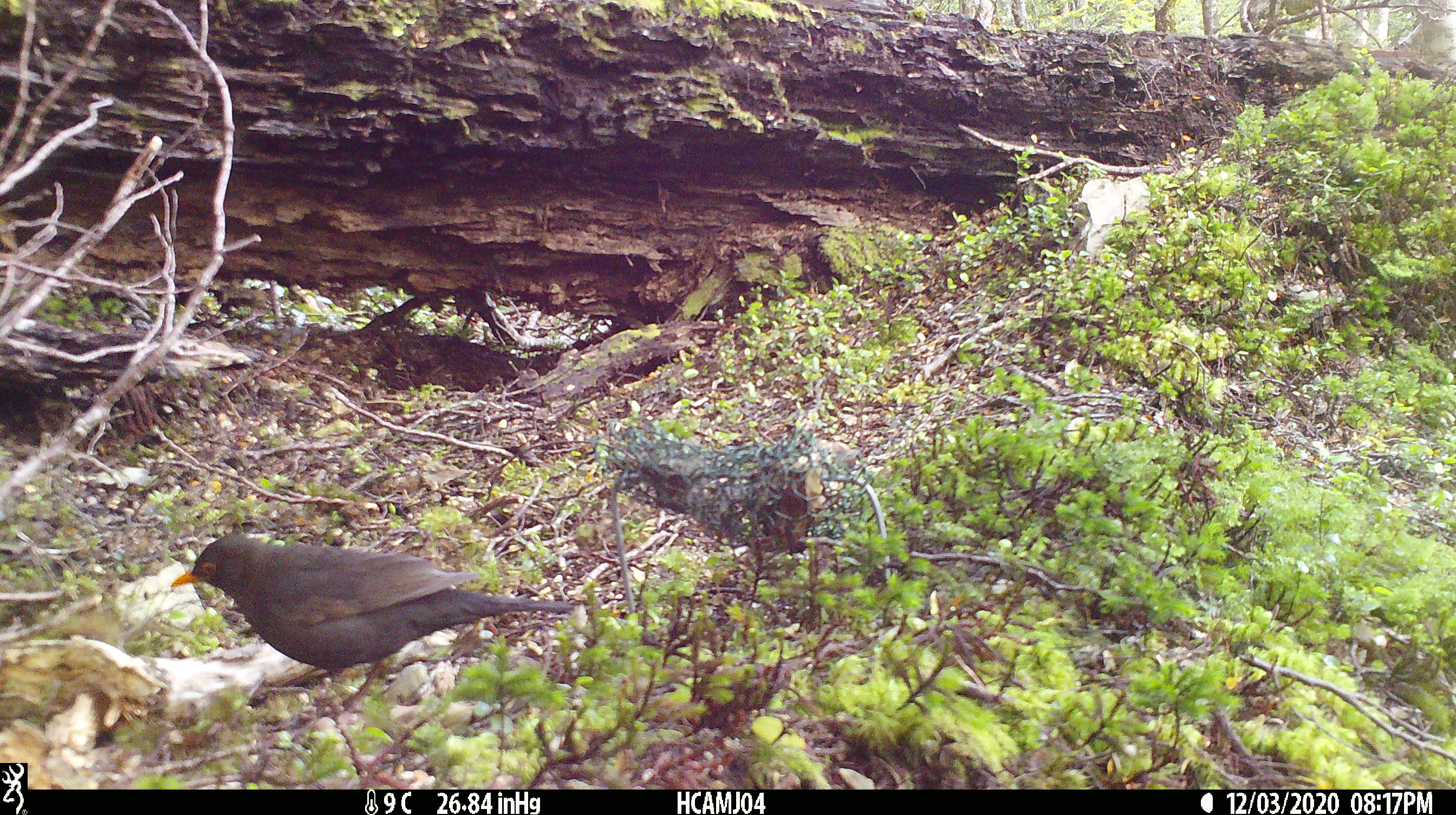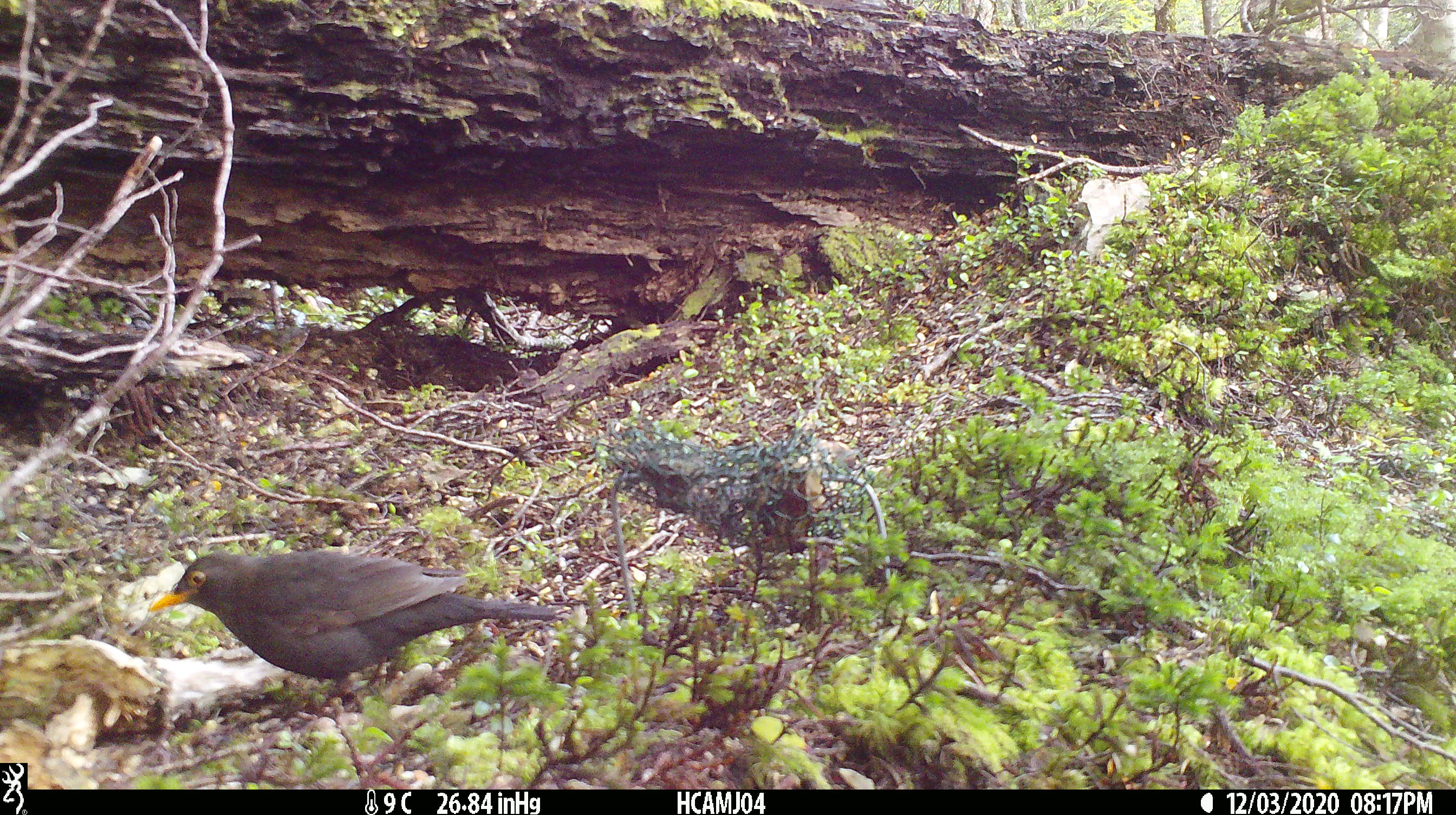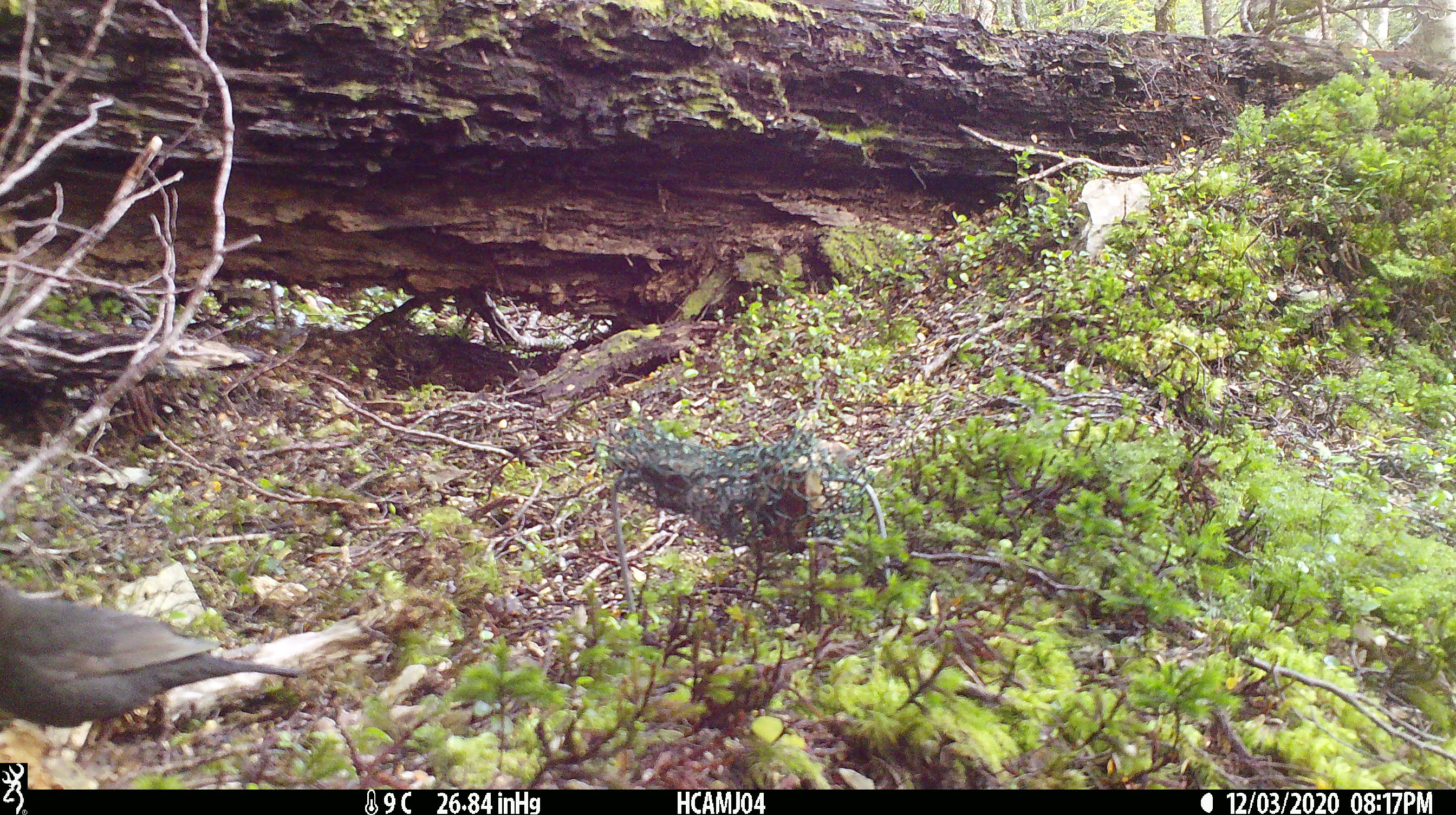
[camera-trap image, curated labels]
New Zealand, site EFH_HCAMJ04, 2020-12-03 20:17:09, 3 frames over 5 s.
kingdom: Animalia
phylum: Chordata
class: Aves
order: Passeriformes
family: Turdidae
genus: Turdus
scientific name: Turdus merula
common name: eurasian blackbird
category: blackbird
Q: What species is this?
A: Blackbird (eurasian blackbird) (Turdus merula).